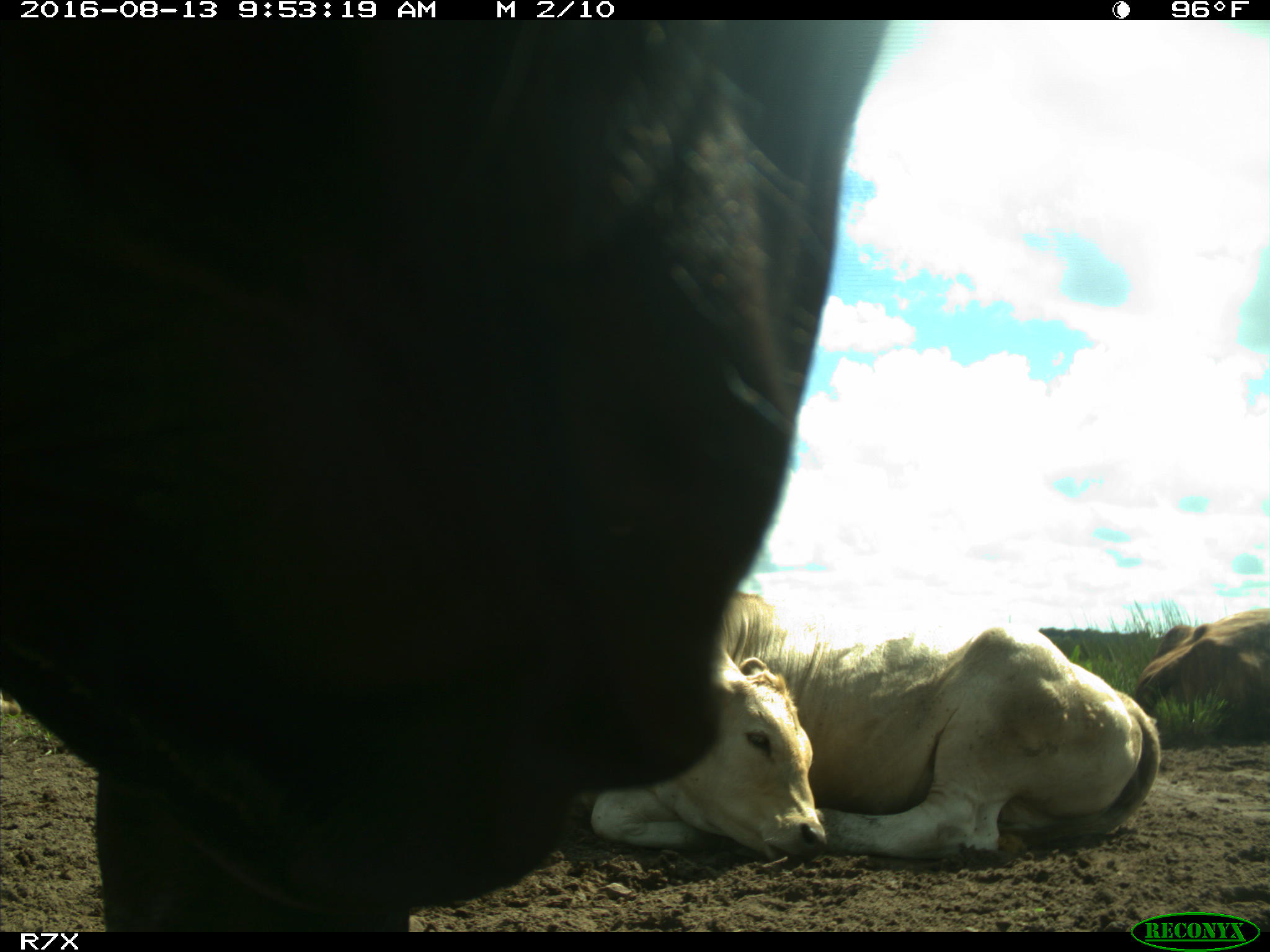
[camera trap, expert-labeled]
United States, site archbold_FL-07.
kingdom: Animalia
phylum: Chordata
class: Mammalia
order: Artiodactyla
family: Bovidae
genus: Bos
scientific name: Bos taurus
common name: domestic cow